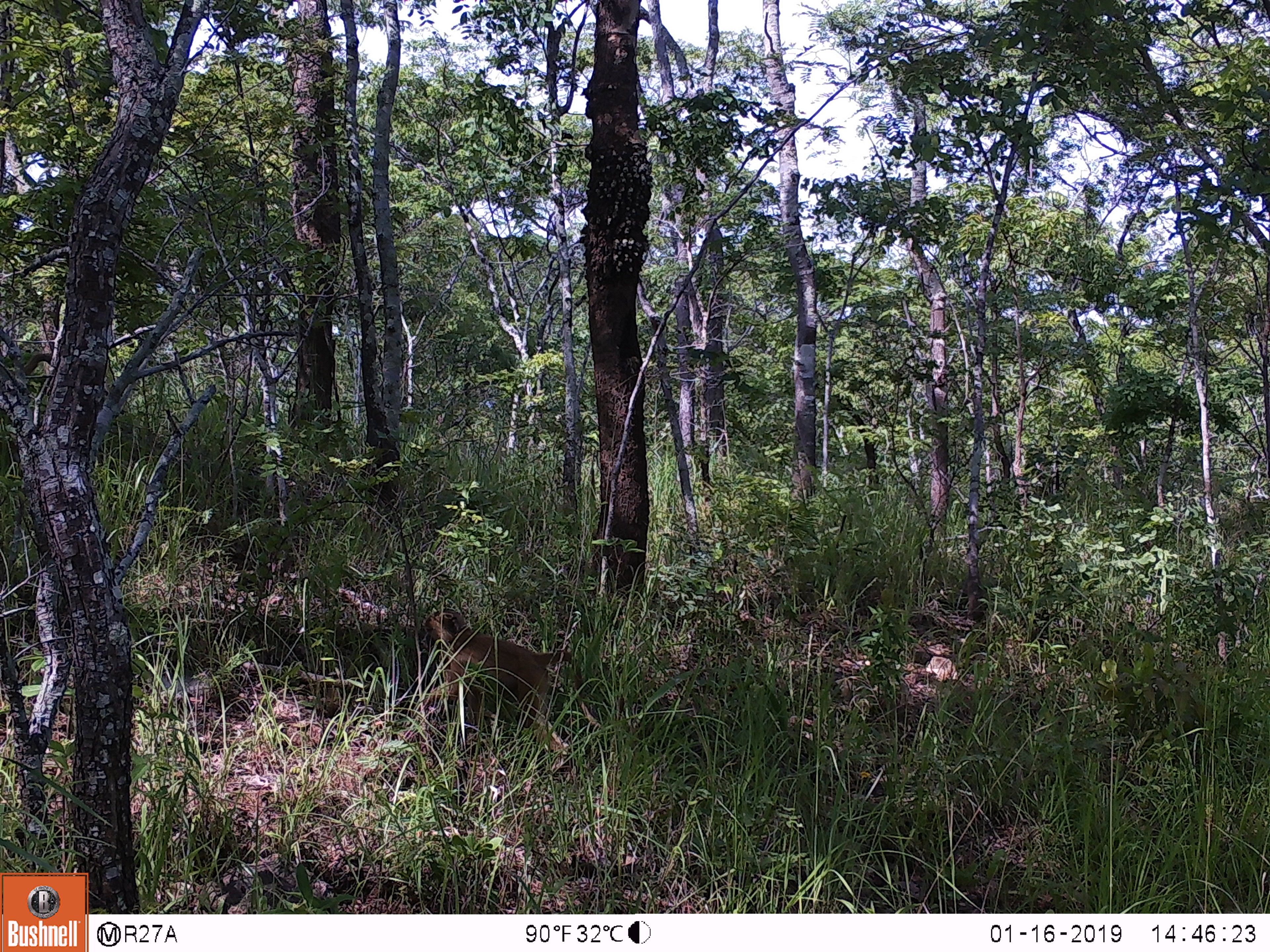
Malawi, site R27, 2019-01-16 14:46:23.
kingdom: Animalia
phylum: Chordata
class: Mammalia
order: Primates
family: Cercopithecidae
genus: Papio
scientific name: Papio cynocephalus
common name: yellow baboon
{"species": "yellow baboon (Papio cynocephalus)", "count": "1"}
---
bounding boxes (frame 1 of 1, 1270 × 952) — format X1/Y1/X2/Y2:
yellow baboon: 420/603/615/775